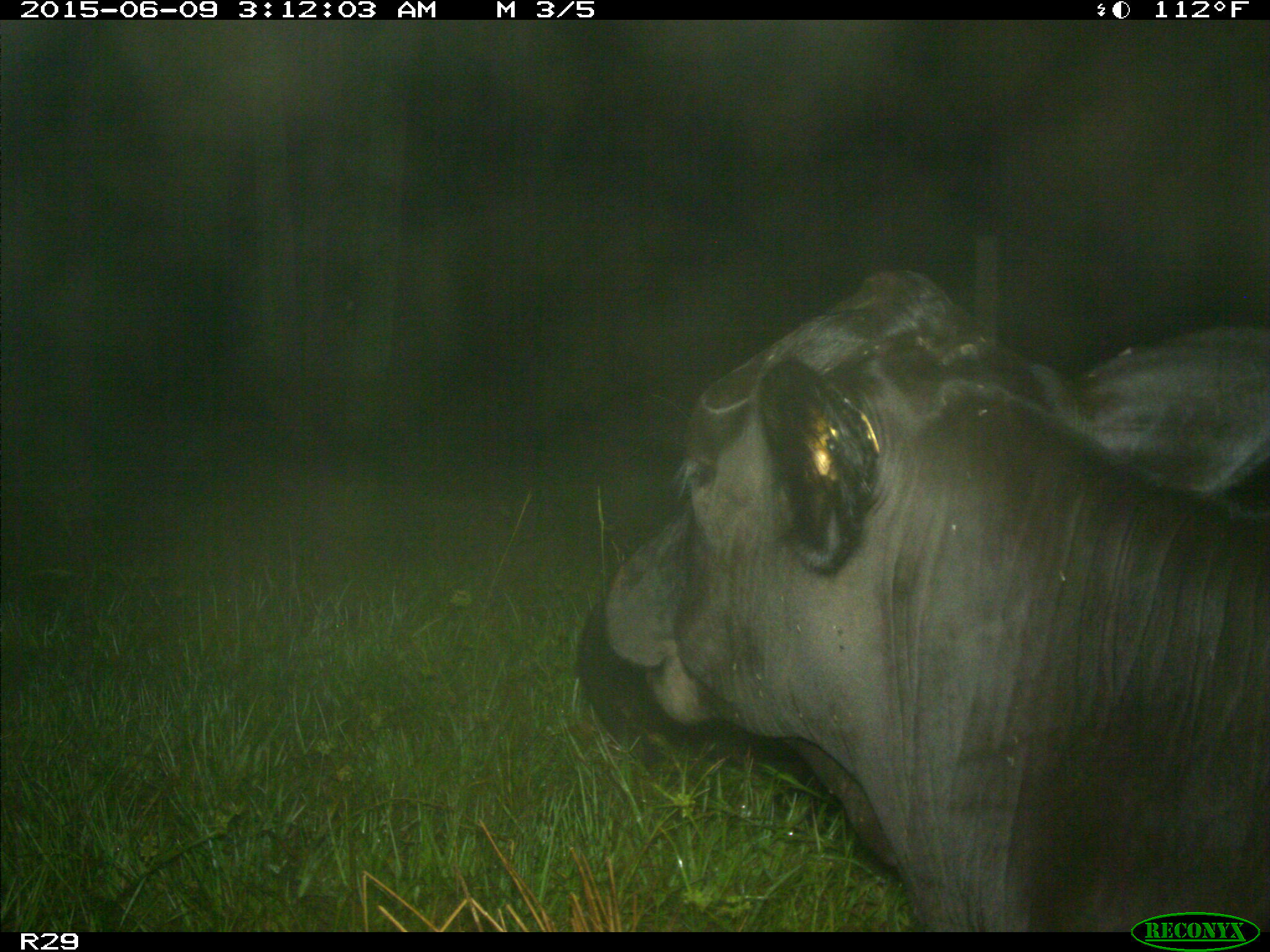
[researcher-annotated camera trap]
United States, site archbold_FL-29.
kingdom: Animalia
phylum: Chordata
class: Mammalia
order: Artiodactyla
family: Bovidae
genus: Bos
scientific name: Bos taurus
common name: domestic cow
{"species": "Bos taurus (domestic cow)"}